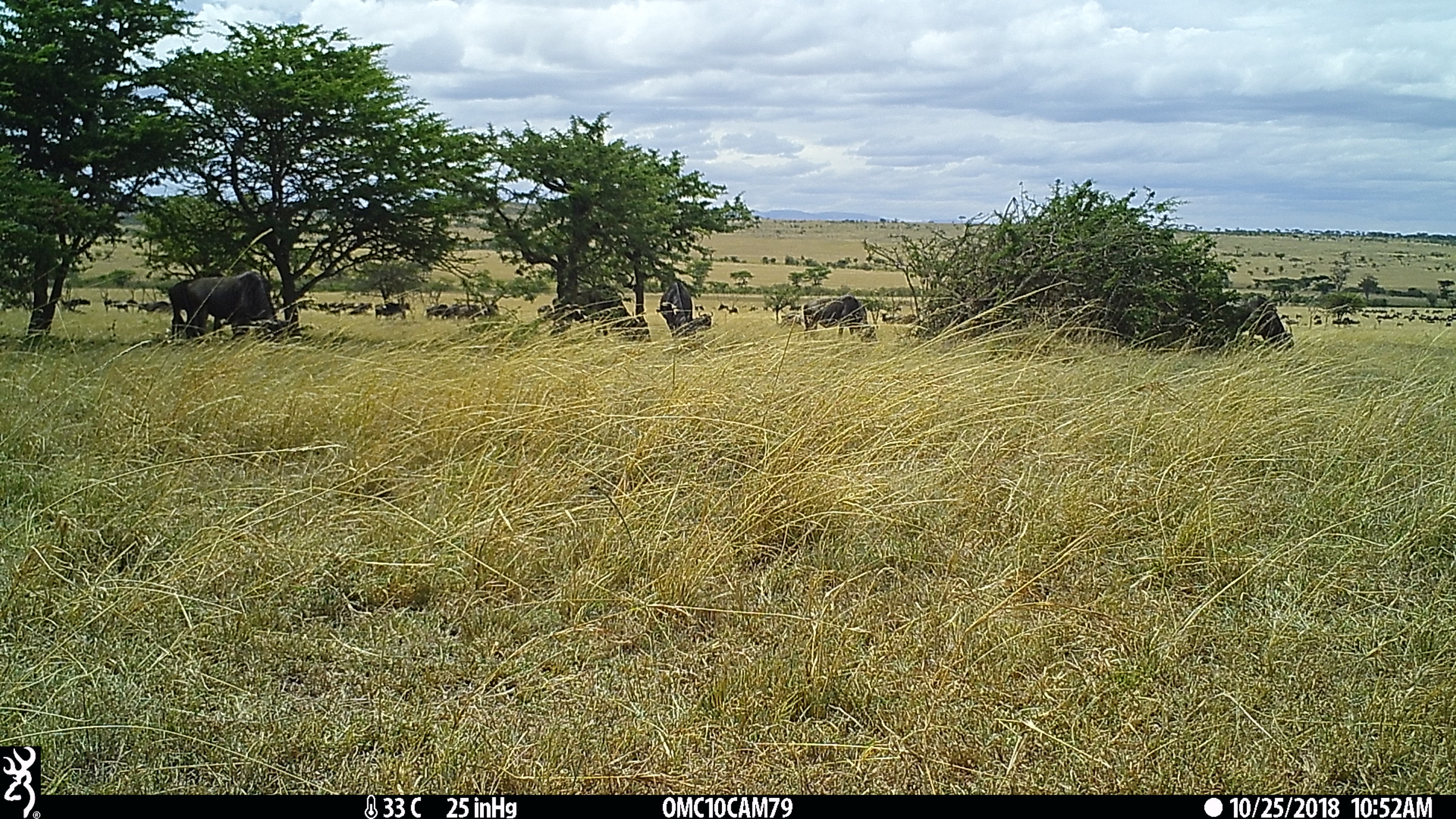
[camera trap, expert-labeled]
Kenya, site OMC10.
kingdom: Animalia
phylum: Chordata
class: Mammalia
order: Artiodactyla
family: Bovidae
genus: Connochaetes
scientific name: Connochaetes taurinus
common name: blue wildebeest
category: wildebeest